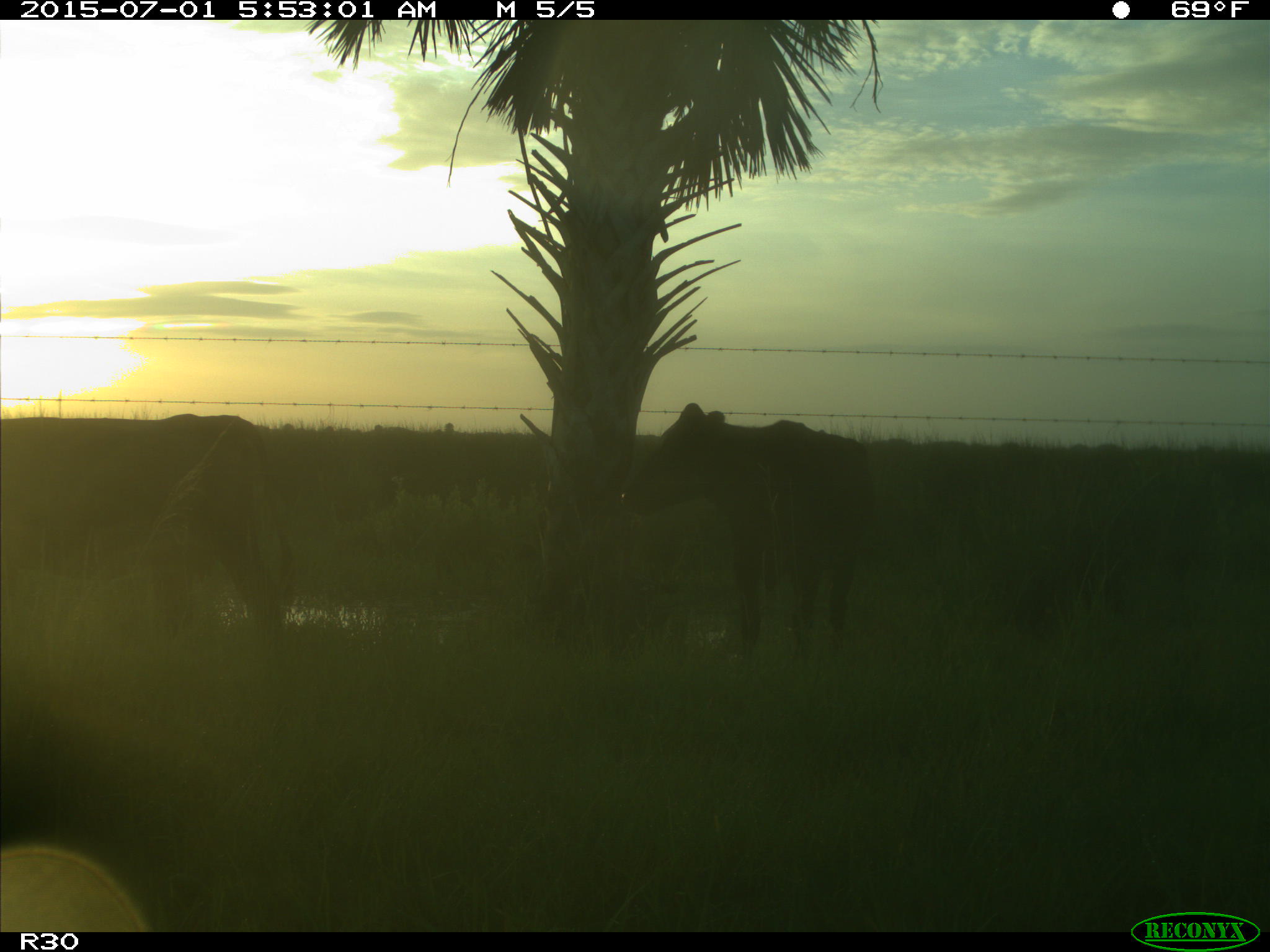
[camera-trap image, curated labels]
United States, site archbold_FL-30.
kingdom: Animalia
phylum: Chordata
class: Mammalia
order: Artiodactyla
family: Bovidae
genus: Bos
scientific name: Bos taurus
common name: domestic cow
Bos taurus (domestic cow).